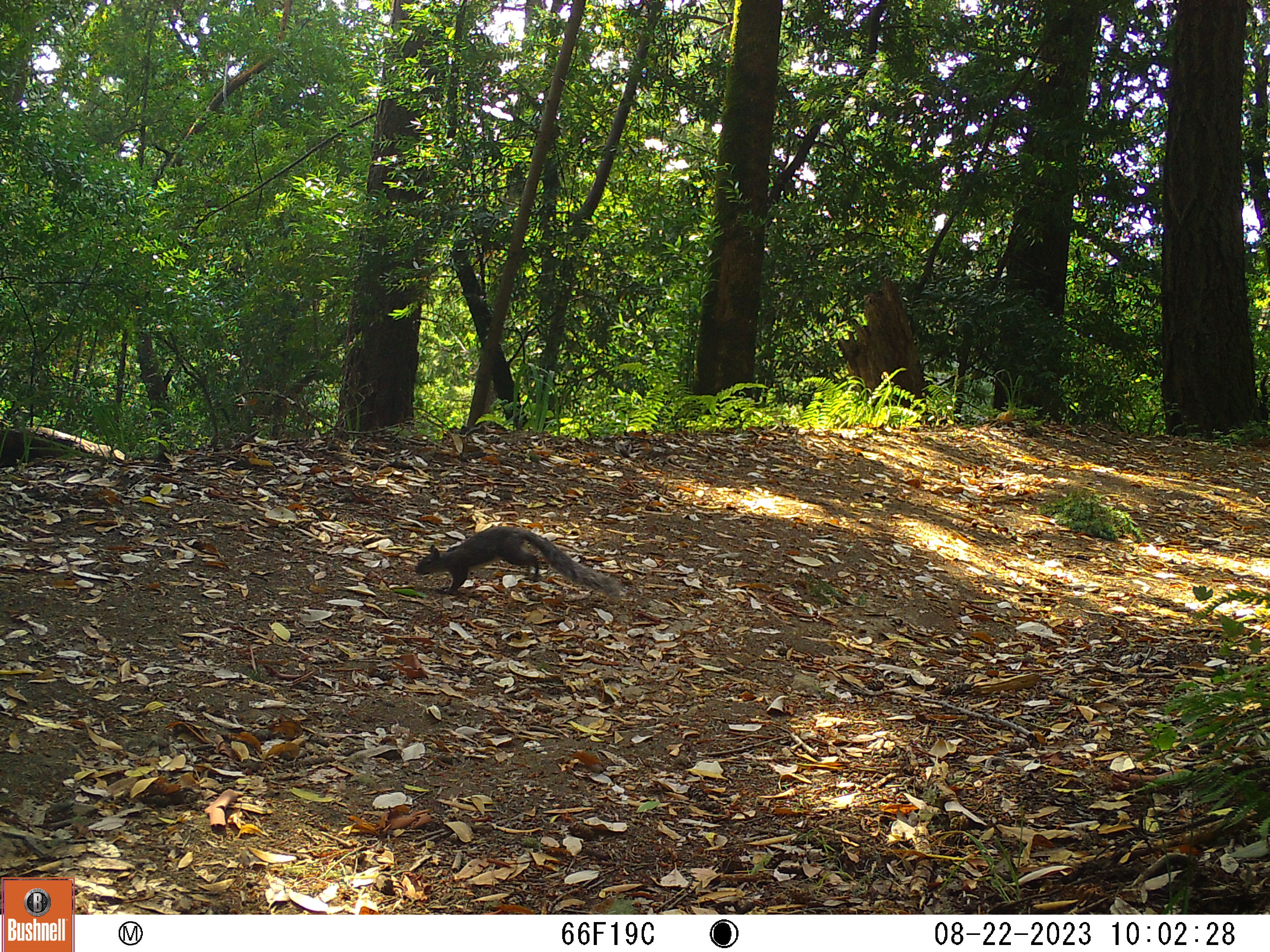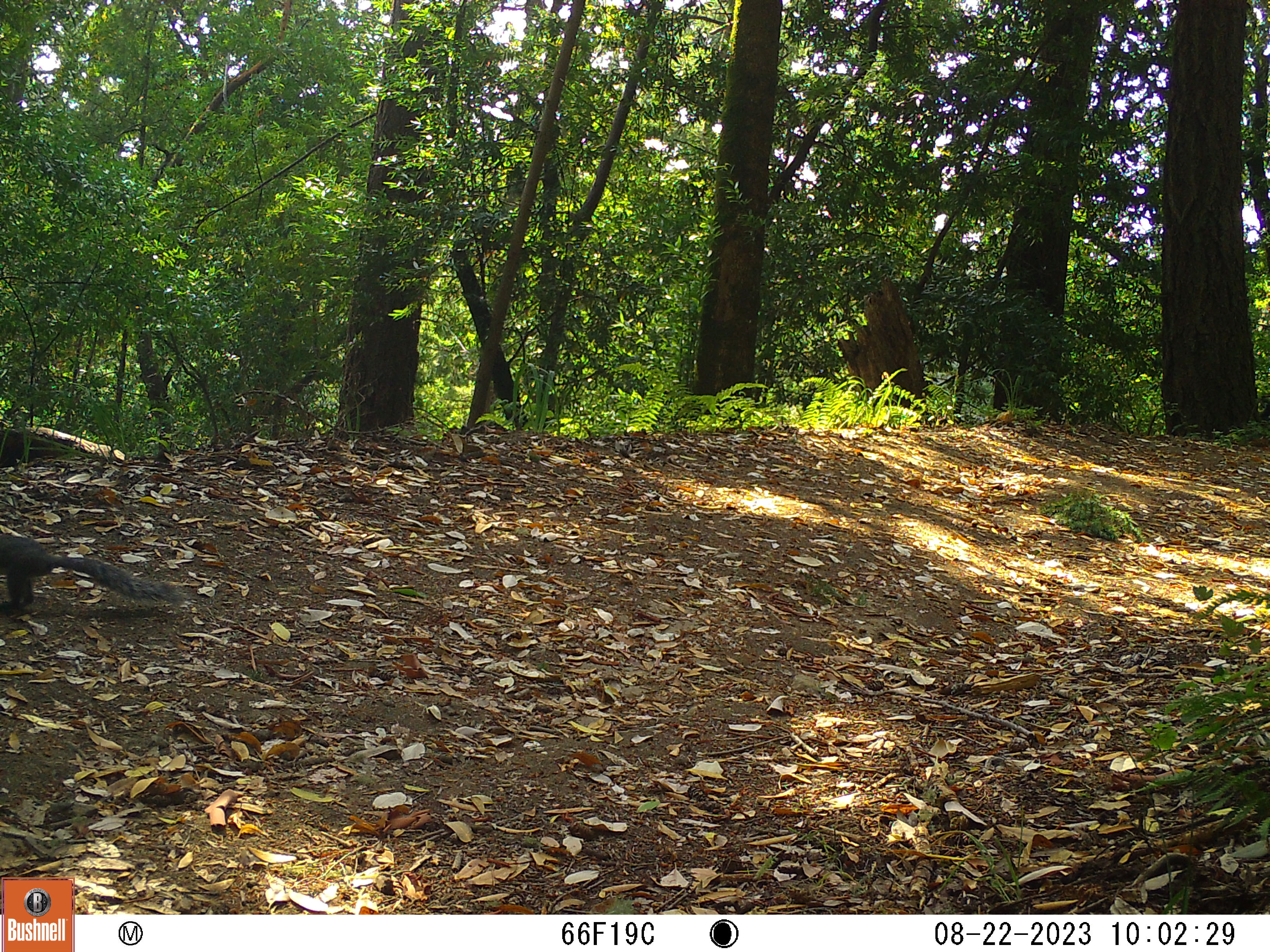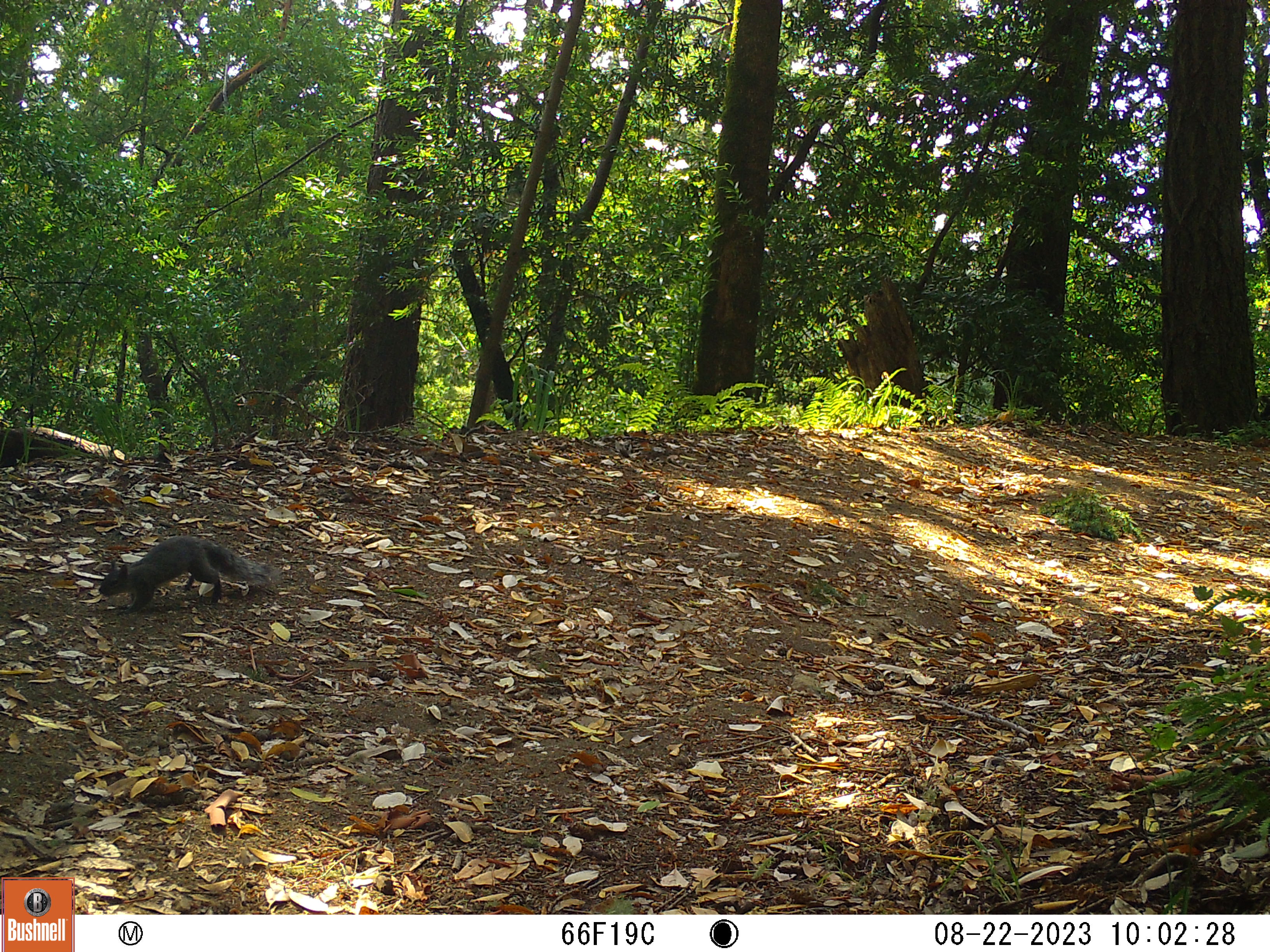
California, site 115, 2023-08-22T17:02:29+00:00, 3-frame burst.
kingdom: Animalia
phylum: Chordata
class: Mammalia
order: Rodentia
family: Sciuridae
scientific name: Sciuridae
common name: squirrel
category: unknown squirrel